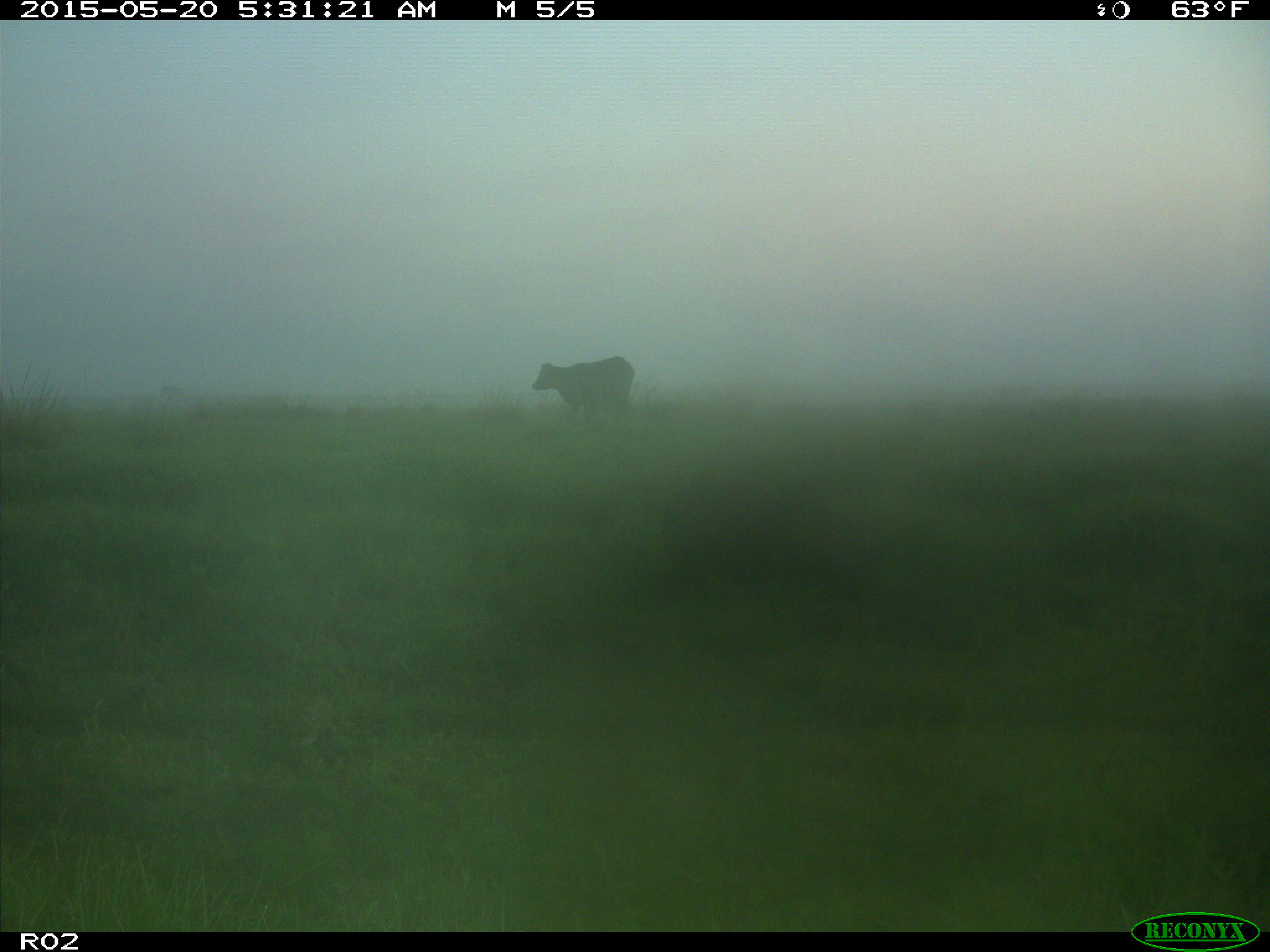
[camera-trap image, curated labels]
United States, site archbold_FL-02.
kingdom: Animalia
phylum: Chordata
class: Mammalia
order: Artiodactyla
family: Bovidae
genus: Bos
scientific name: Bos taurus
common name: domestic cow